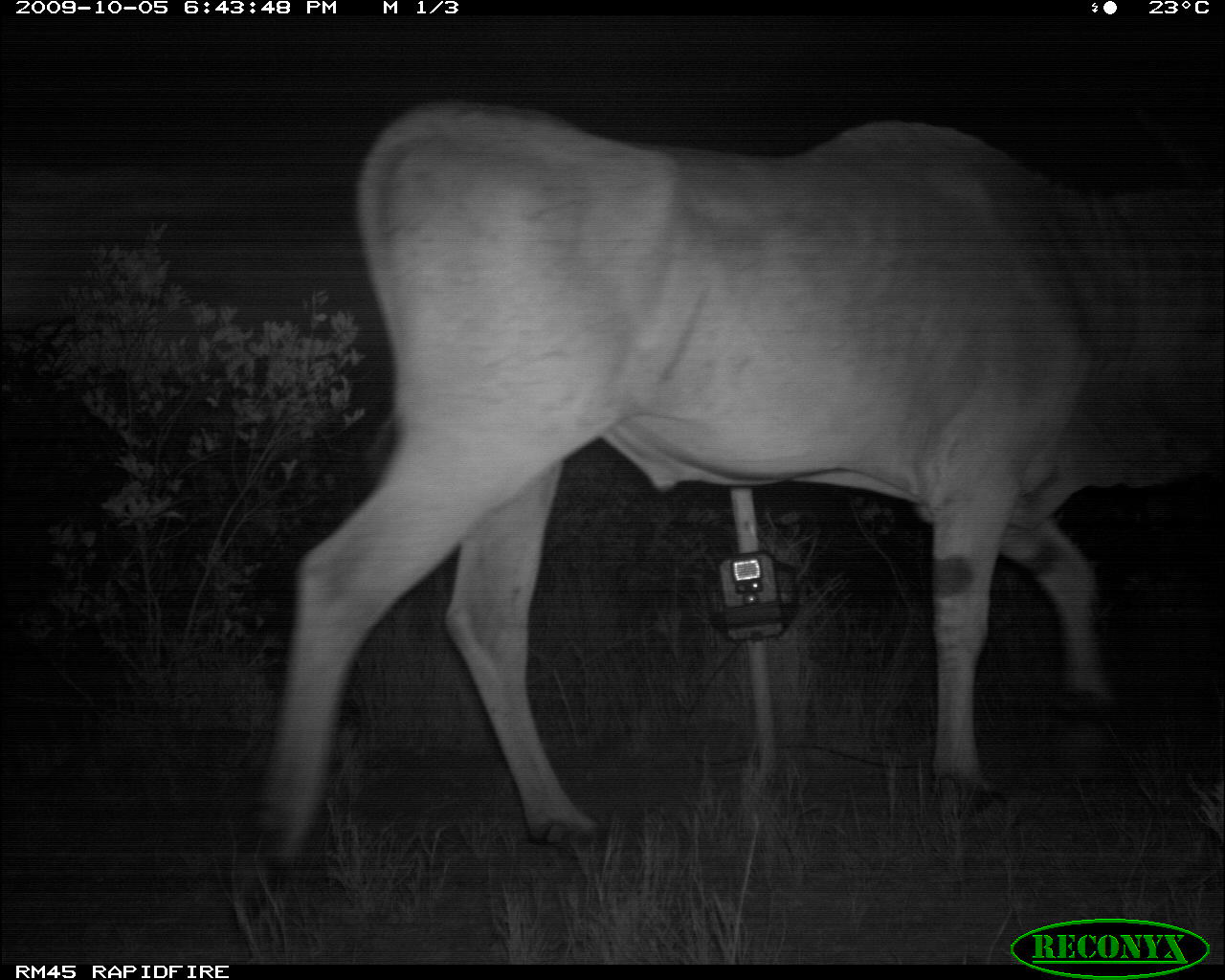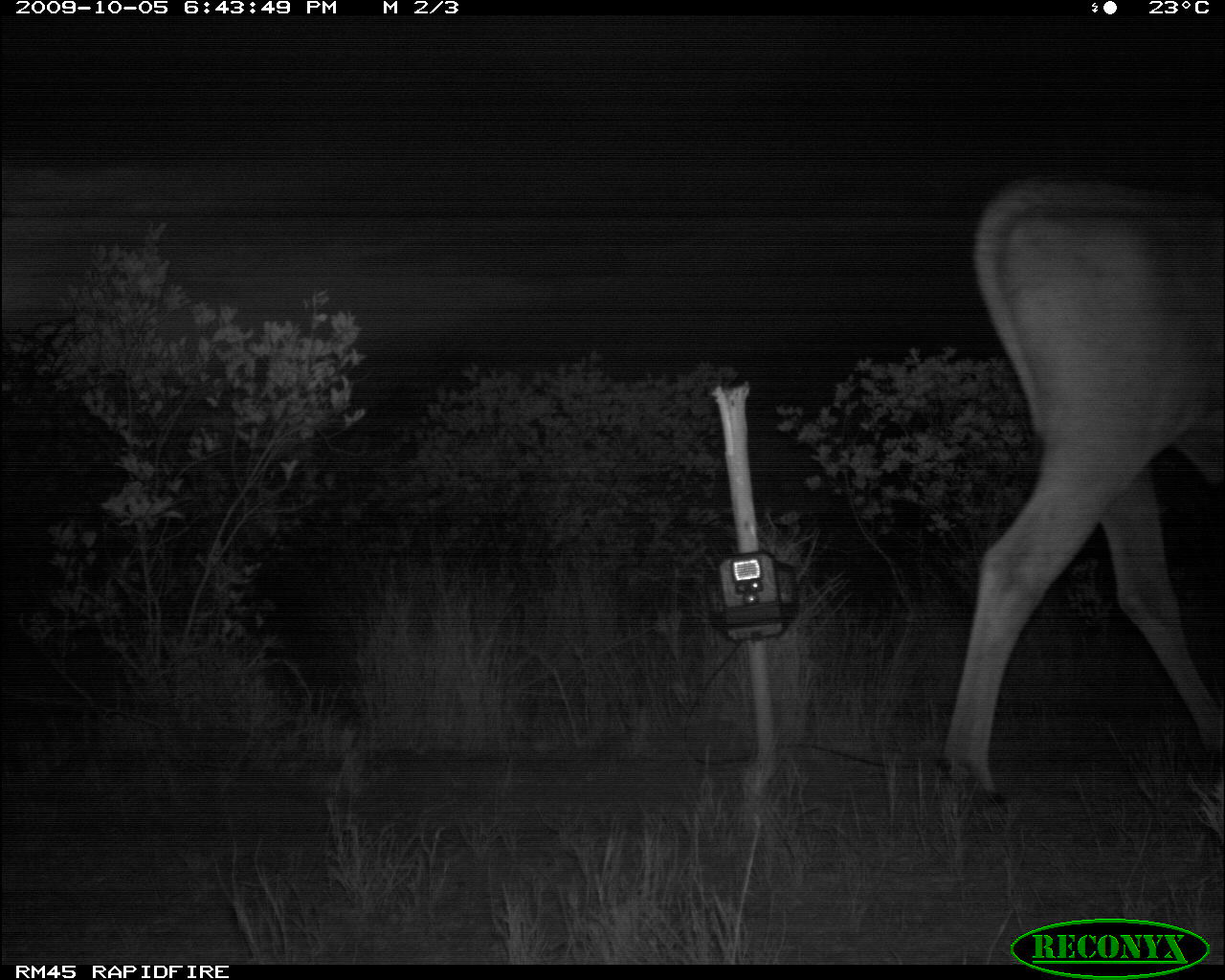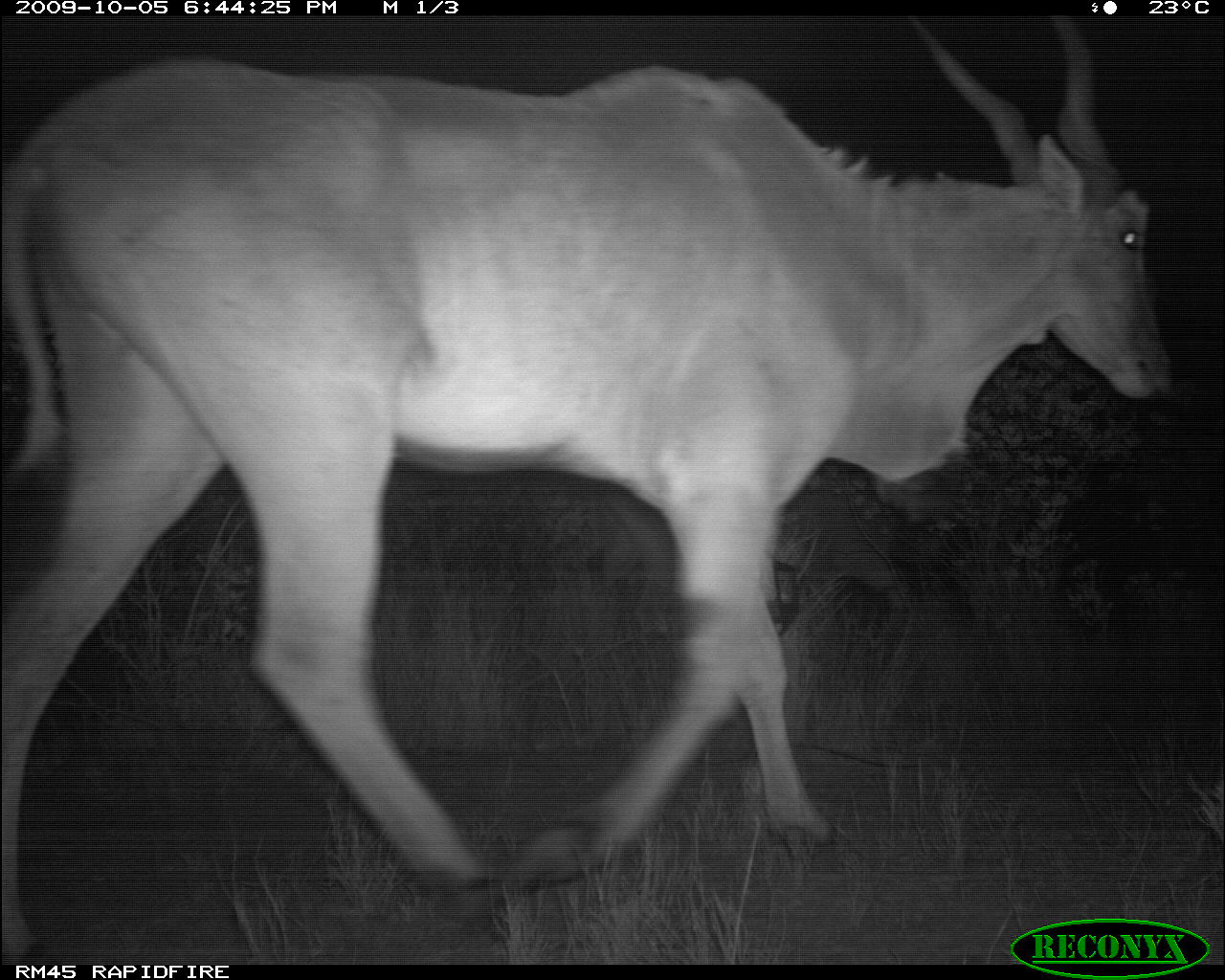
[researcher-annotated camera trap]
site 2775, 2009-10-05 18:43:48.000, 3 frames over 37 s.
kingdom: Animalia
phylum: Chordata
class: Mammalia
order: Artiodactyla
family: Bovidae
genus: Tragelaphus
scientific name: Tragelaphus oryx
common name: eland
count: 1